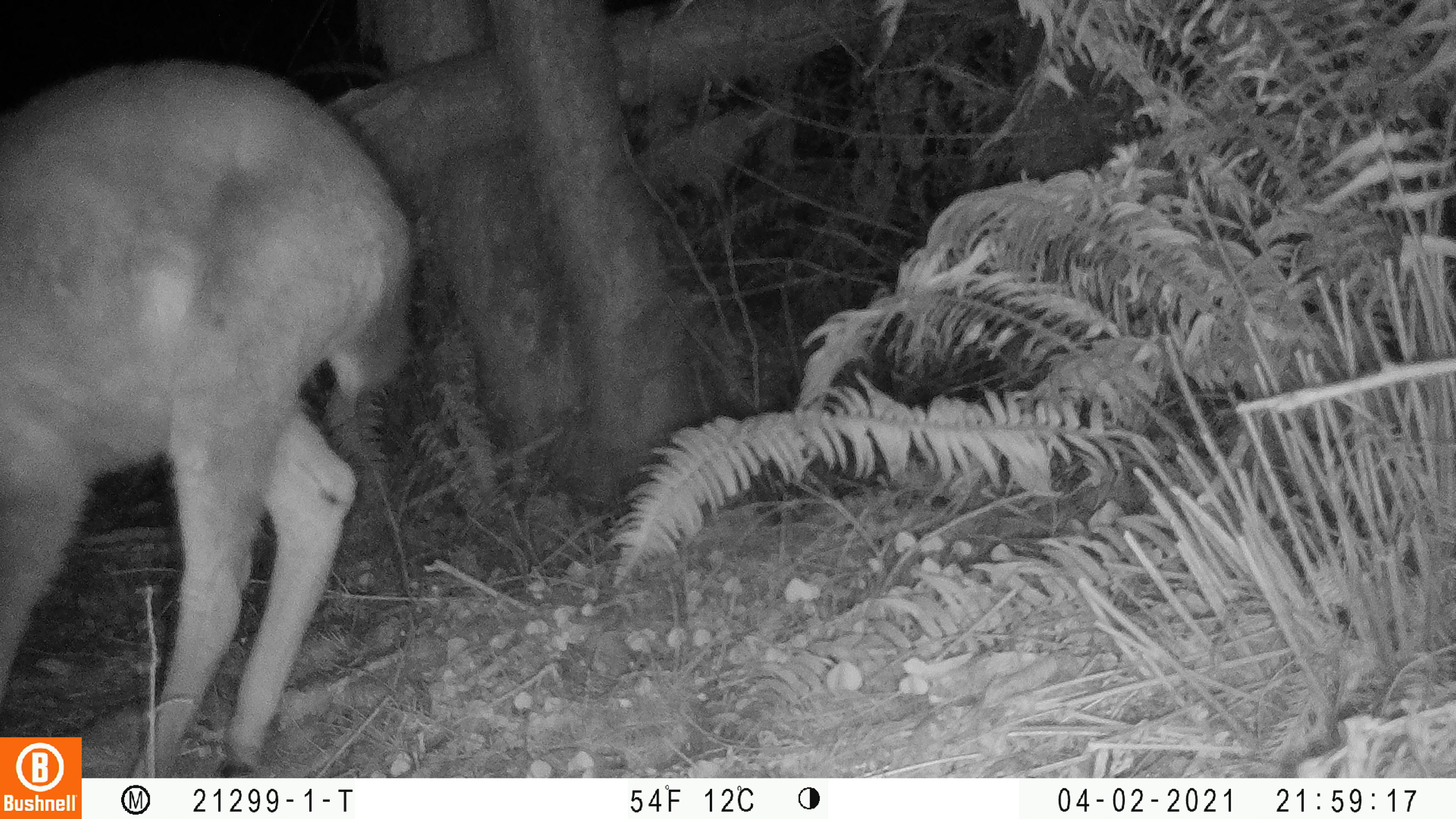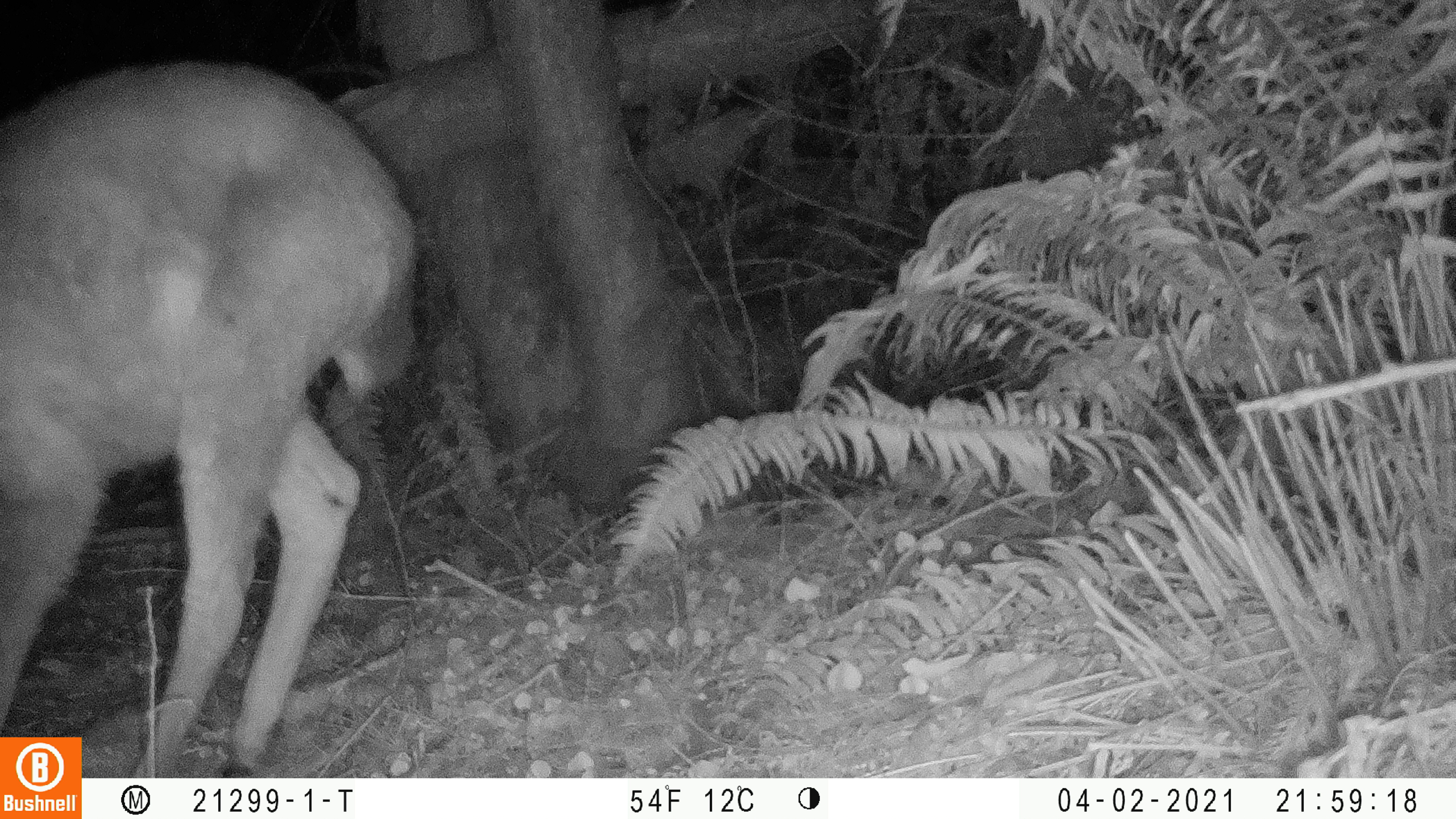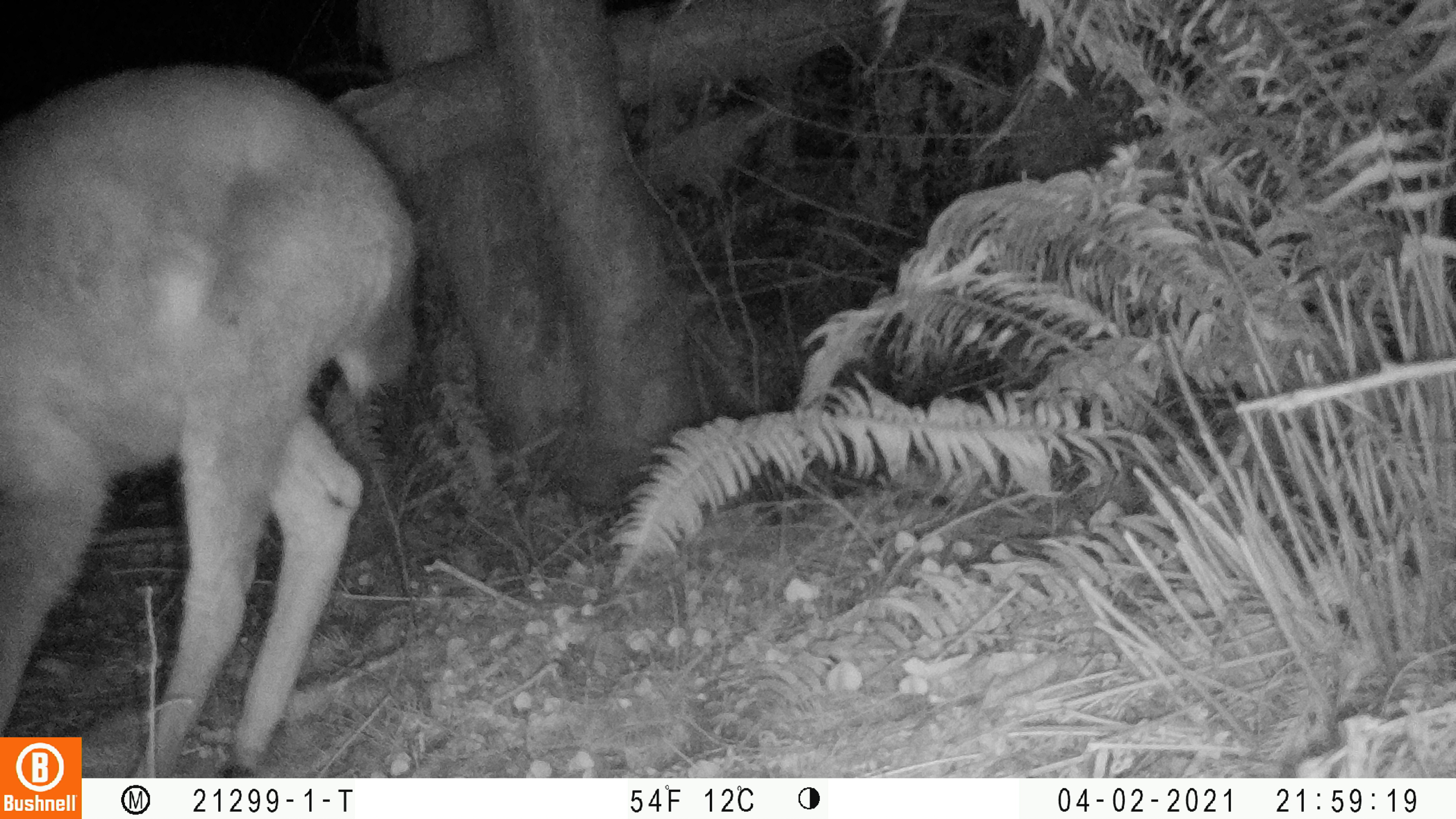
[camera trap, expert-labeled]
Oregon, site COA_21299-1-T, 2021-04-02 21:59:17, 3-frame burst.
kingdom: Animalia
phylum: Chordata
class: Mammalia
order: Artiodactyla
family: Cervidae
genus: Odocoileus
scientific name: Odocoileus hemionus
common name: black-tailed deer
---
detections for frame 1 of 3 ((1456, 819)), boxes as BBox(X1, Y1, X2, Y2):
black-tailed deer: BBox(1, 53, 429, 726)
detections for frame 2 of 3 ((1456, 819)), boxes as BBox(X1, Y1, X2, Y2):
black-tailed deer: BBox(0, 45, 428, 733)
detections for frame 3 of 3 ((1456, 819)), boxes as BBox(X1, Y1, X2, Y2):
black-tailed deer: BBox(2, 47, 435, 730)